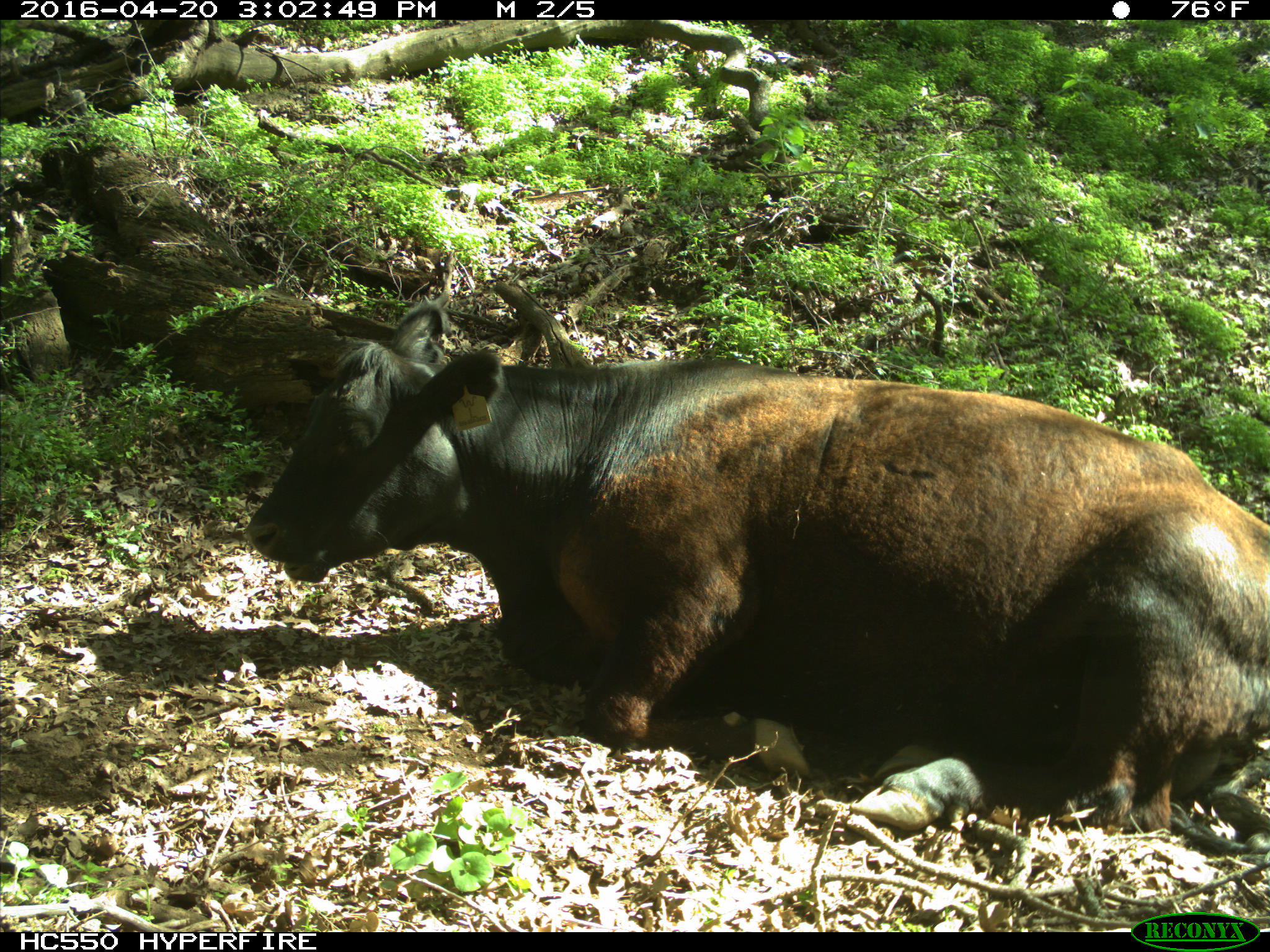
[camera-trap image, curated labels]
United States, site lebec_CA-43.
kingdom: Animalia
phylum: Chordata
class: Mammalia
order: Artiodactyla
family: Bovidae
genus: Bos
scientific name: Bos taurus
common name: domestic cow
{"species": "Bos taurus (domestic cow)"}